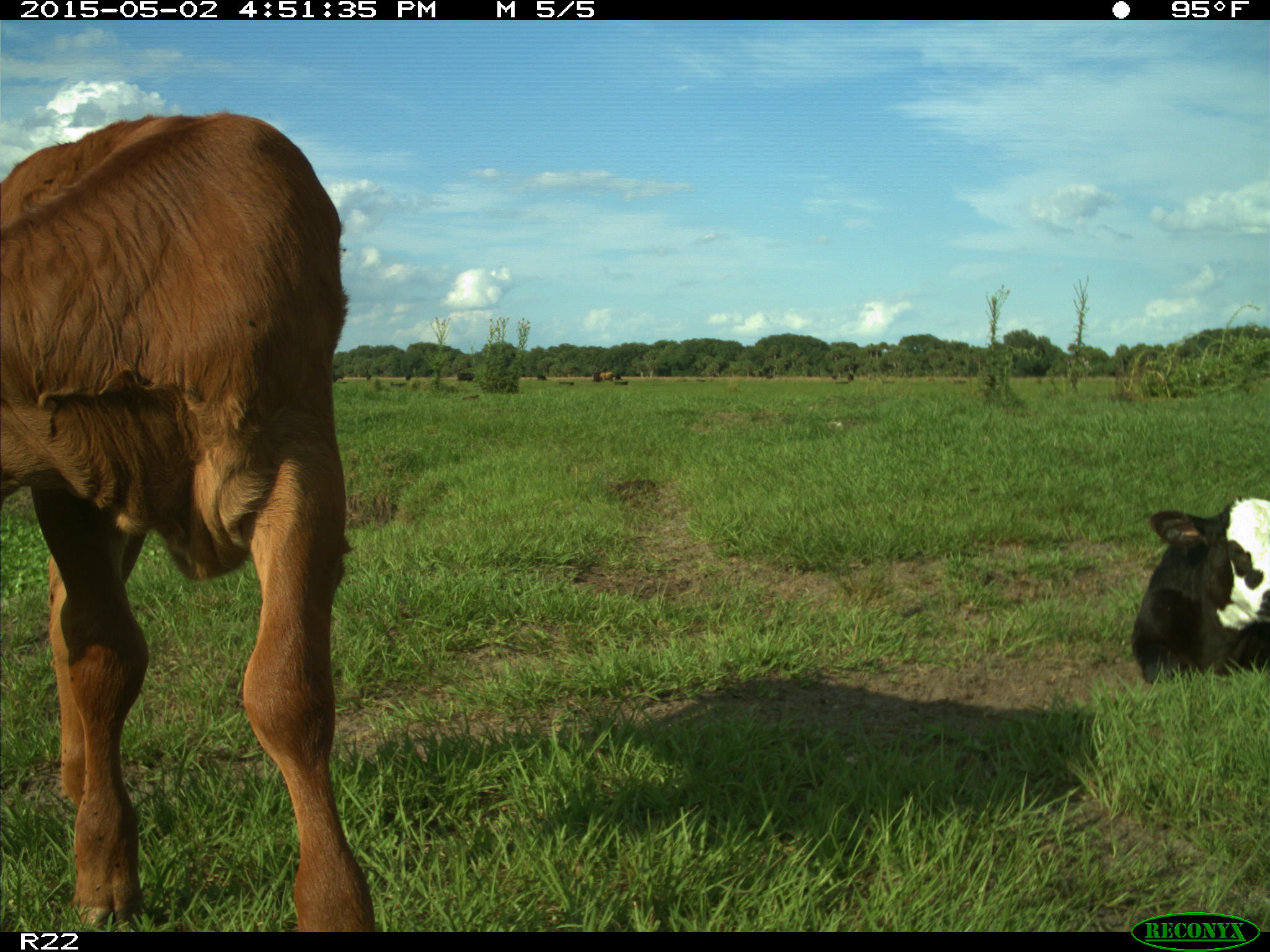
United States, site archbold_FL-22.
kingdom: Animalia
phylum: Chordata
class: Mammalia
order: Artiodactyla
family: Bovidae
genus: Bos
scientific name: Bos taurus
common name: domestic cow